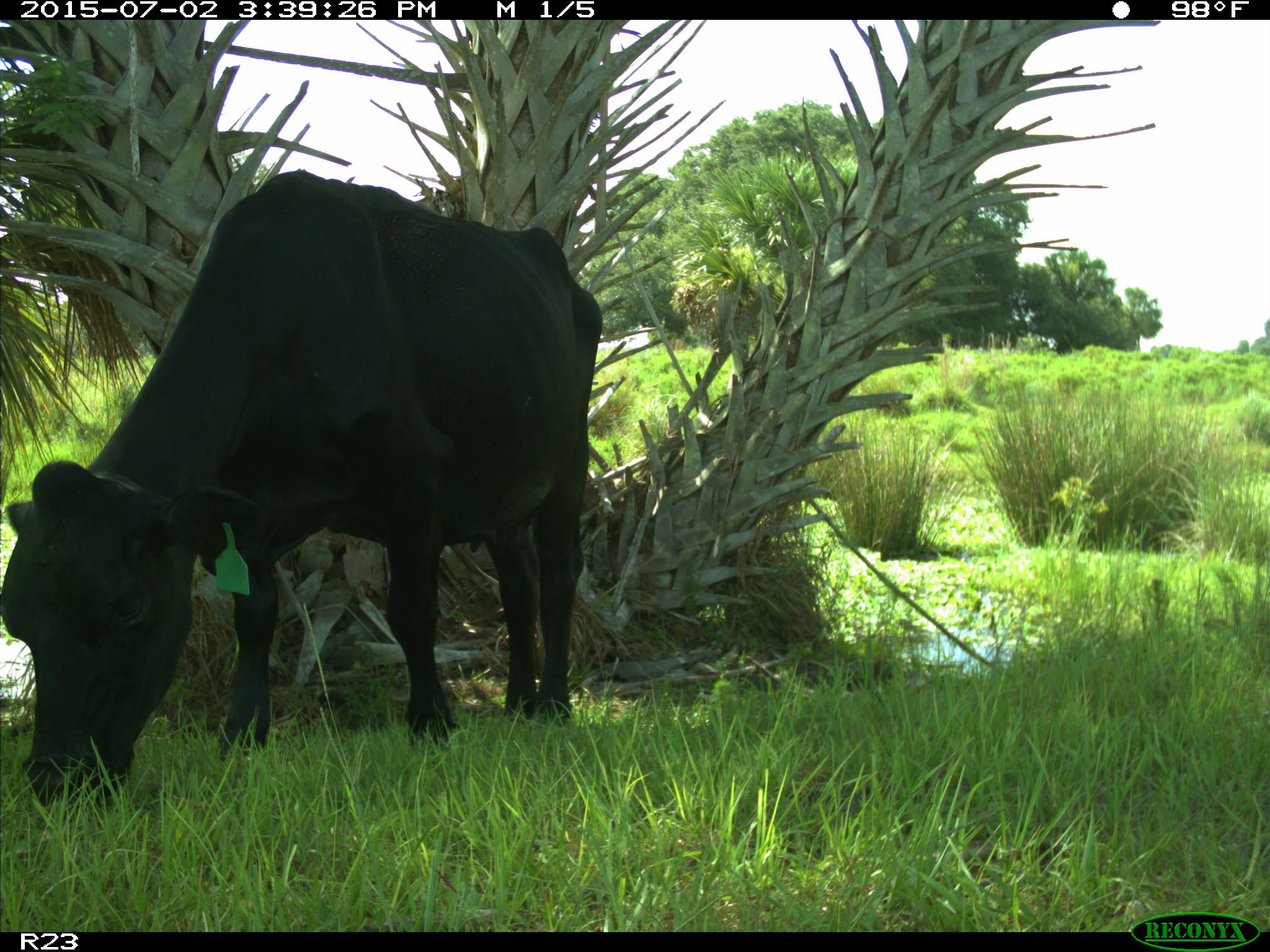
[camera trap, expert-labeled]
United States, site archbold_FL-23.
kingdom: Animalia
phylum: Chordata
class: Mammalia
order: Artiodactyla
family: Bovidae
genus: Bos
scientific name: Bos taurus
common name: domestic cow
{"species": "Bos taurus (domestic cow)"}